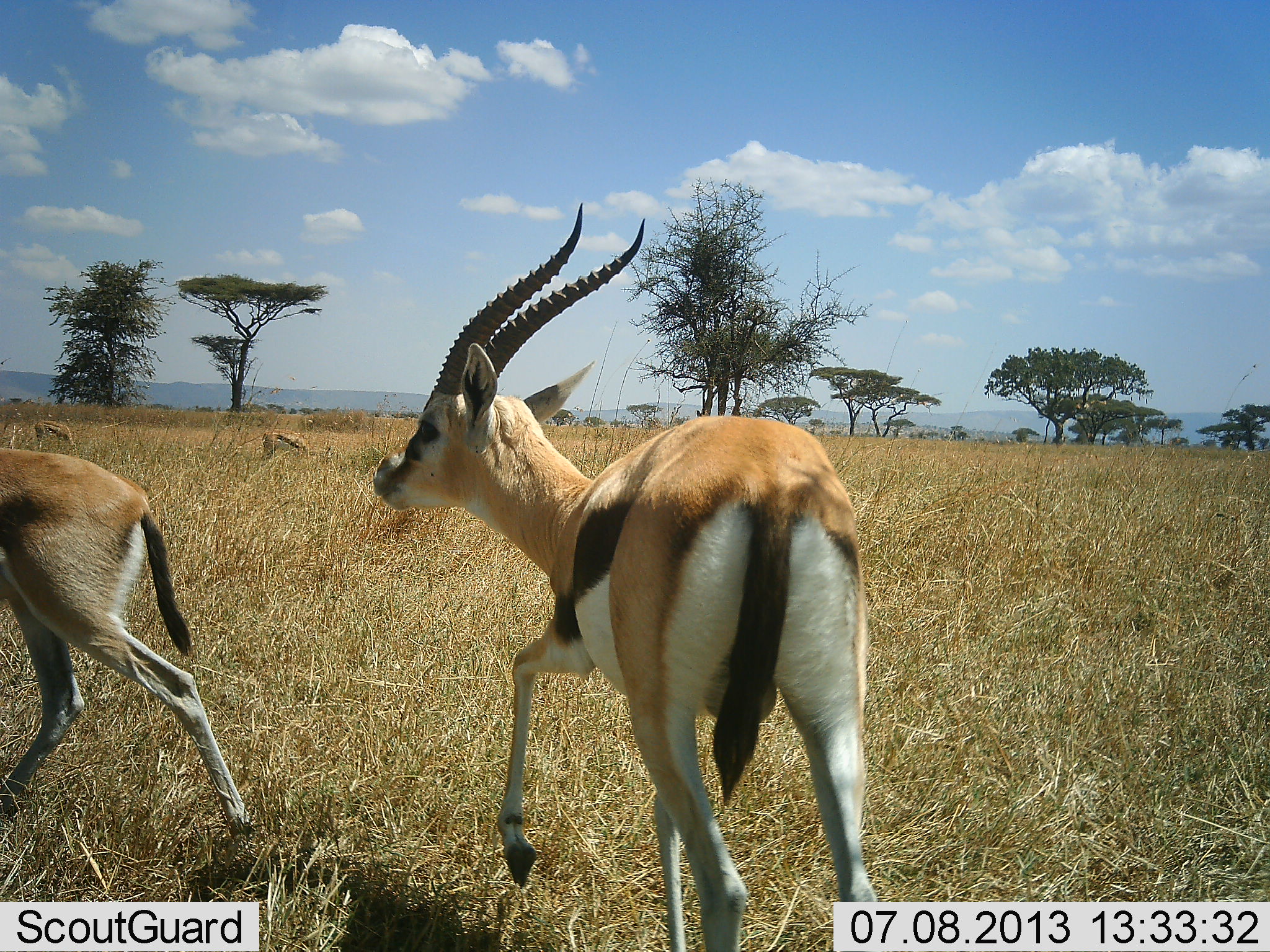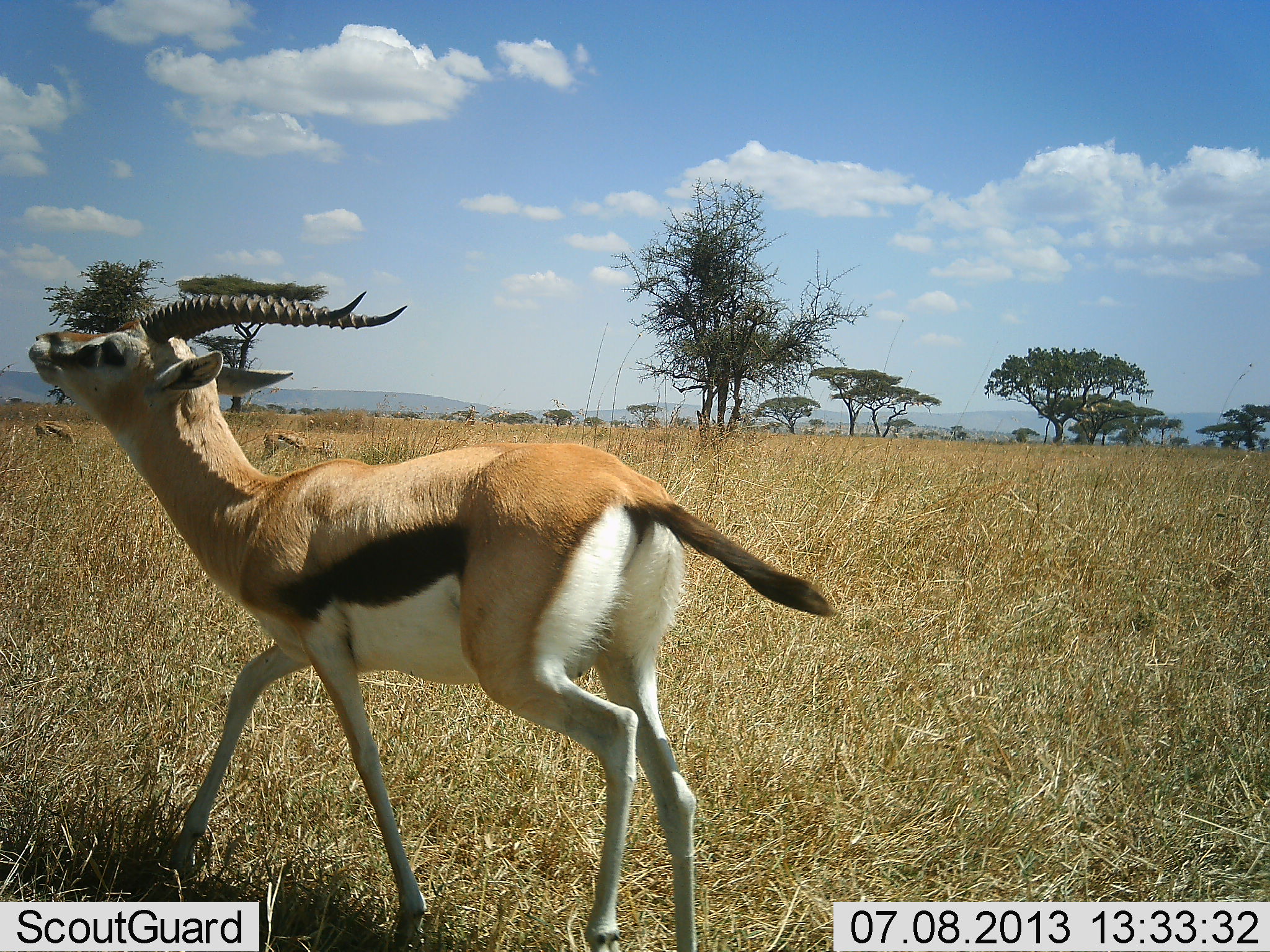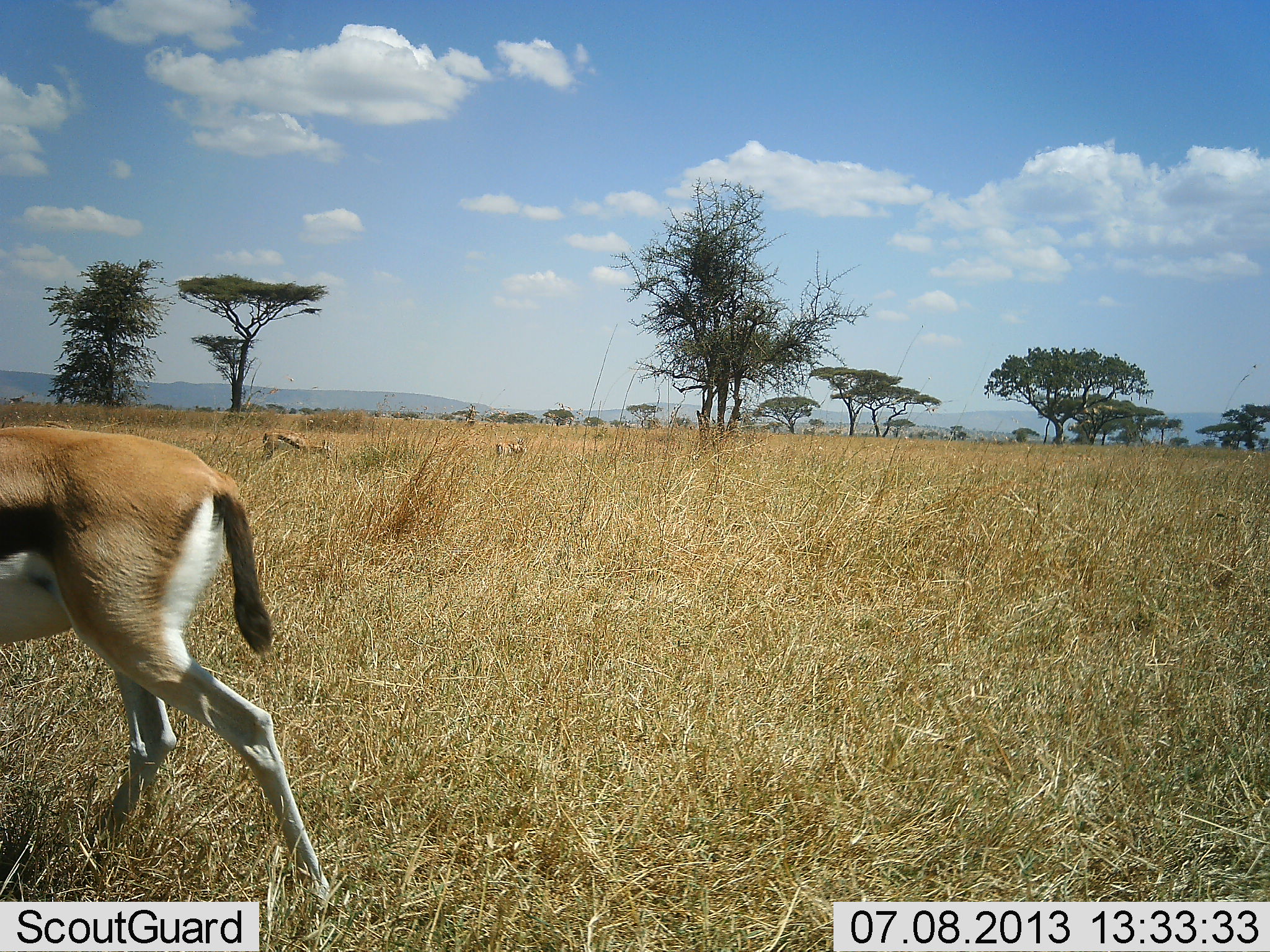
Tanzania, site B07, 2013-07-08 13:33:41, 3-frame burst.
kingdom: Animalia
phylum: Chordata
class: Mammalia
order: Artiodactyla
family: Bovidae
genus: Eudorcas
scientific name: Eudorcas thomsonii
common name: thomson's gazelle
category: gazellethomsons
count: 4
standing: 40%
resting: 0%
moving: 100%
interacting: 20%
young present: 0%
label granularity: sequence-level